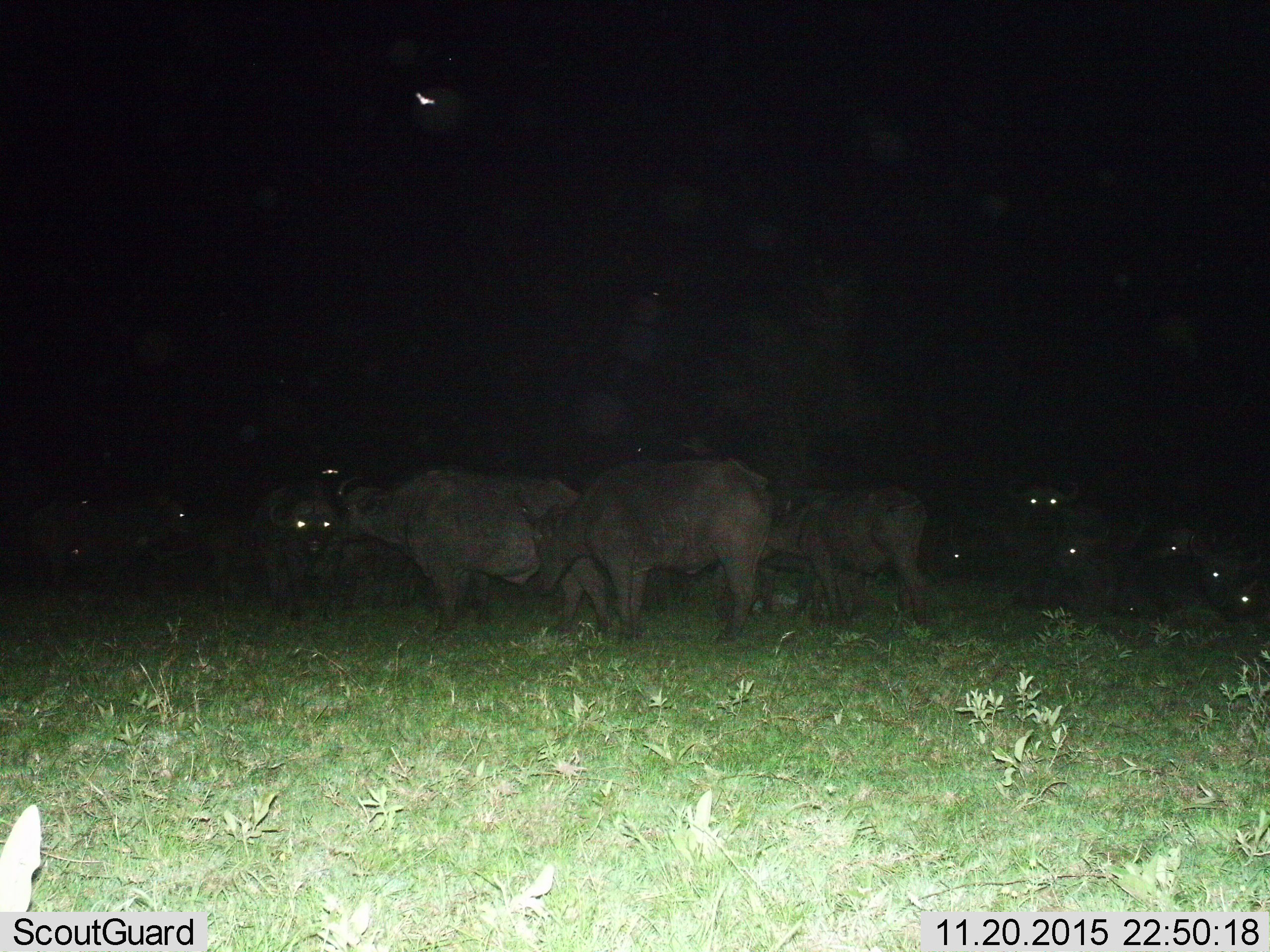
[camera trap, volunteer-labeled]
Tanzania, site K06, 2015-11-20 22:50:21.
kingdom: Animalia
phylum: Chordata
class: Mammalia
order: Artiodactyla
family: Bovidae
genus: Syncerus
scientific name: Syncerus caffer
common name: cape buffalo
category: buffalo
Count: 11-50.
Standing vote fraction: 100%.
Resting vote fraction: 57%.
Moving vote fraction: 14%.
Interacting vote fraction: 14%.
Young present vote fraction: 0%.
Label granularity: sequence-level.